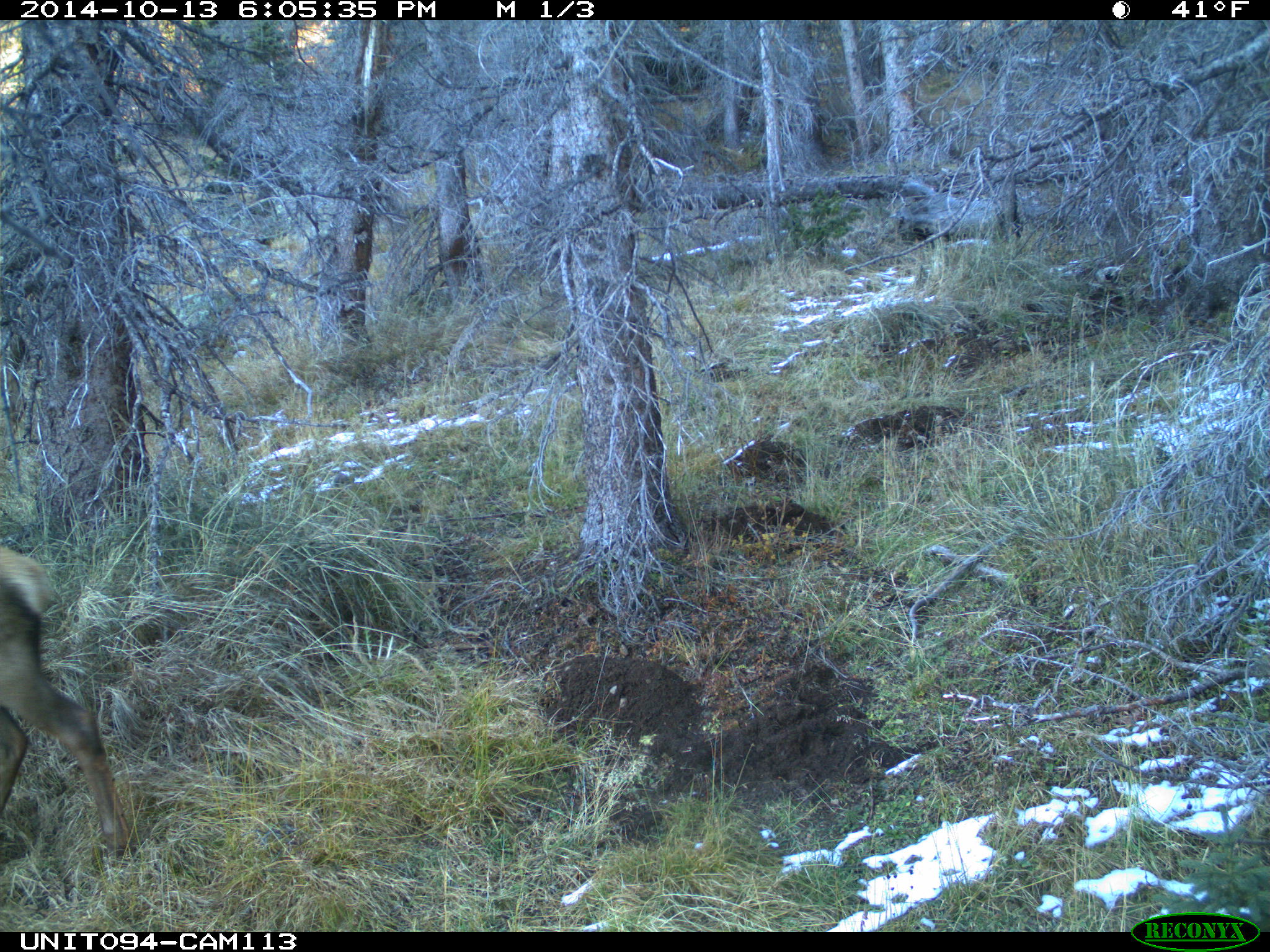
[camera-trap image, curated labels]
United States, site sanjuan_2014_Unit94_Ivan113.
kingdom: Animalia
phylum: Chordata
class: Mammalia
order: Artiodactyla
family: Cervidae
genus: Cervus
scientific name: Cervus elaphus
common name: red deer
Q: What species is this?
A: Cervus elaphus (red deer).